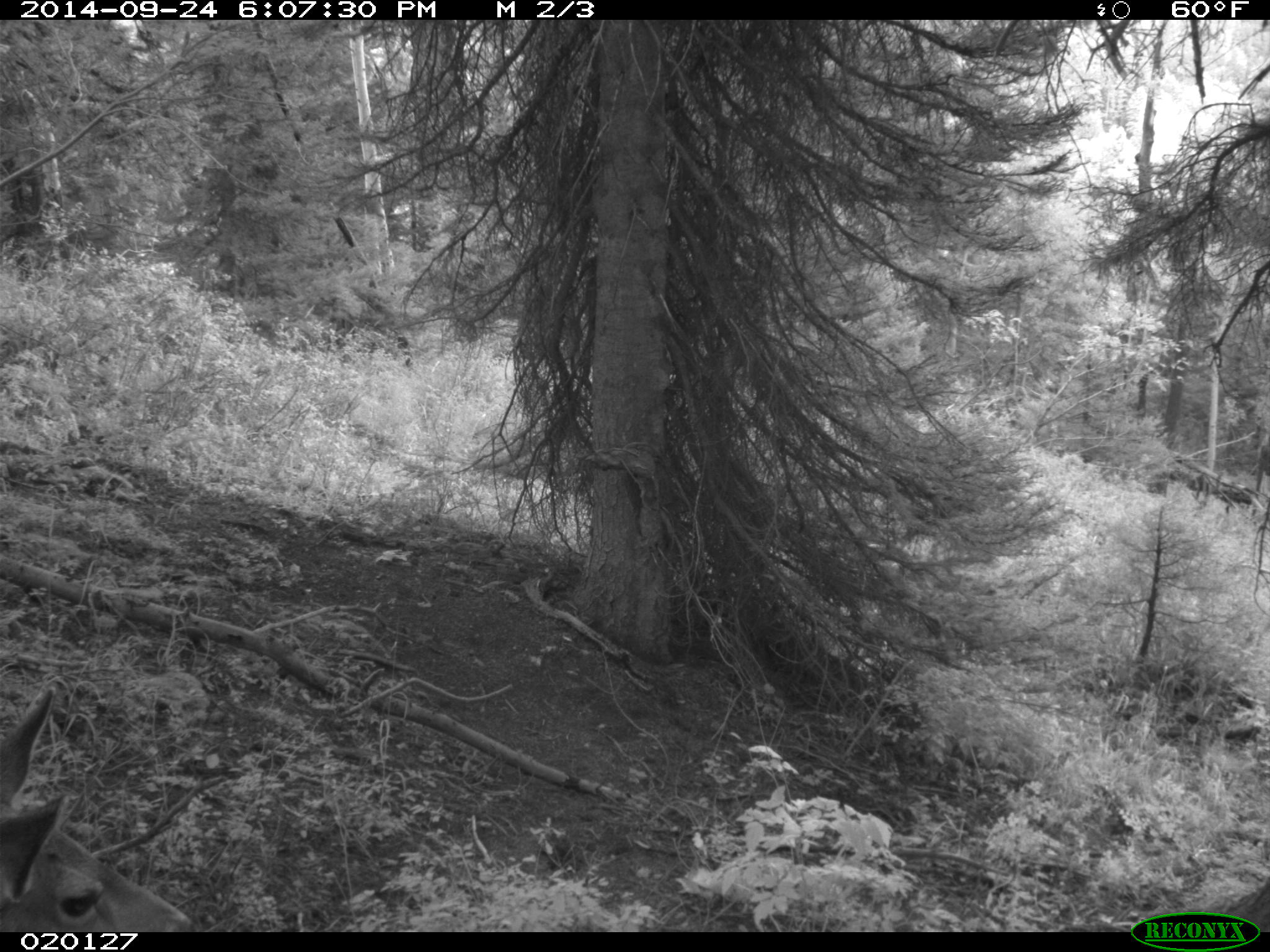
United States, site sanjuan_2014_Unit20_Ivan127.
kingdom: Animalia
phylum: Chordata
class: Mammalia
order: Artiodactyla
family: Cervidae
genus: Odocoileus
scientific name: Odocoileus hemionus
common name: mule deer